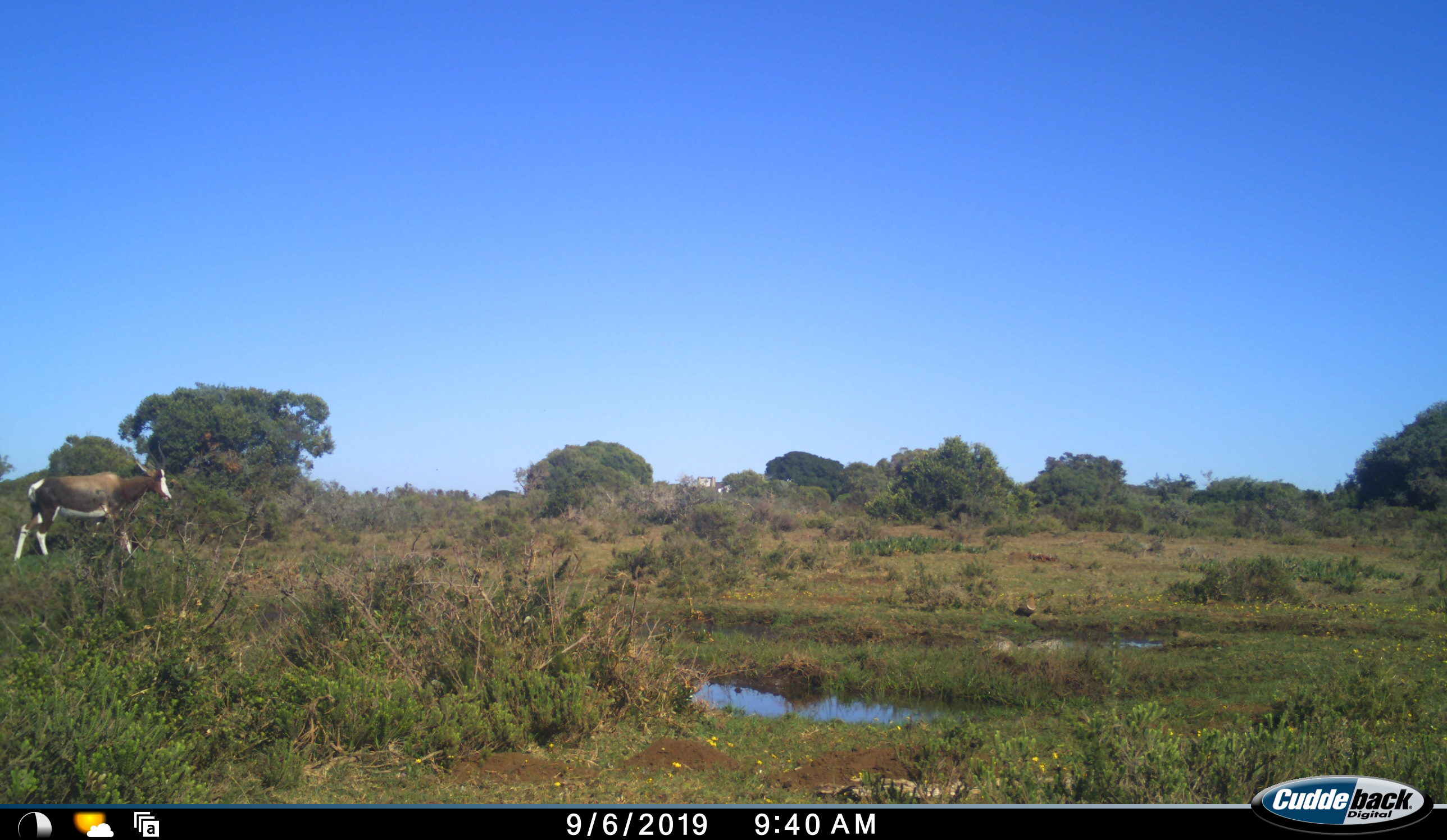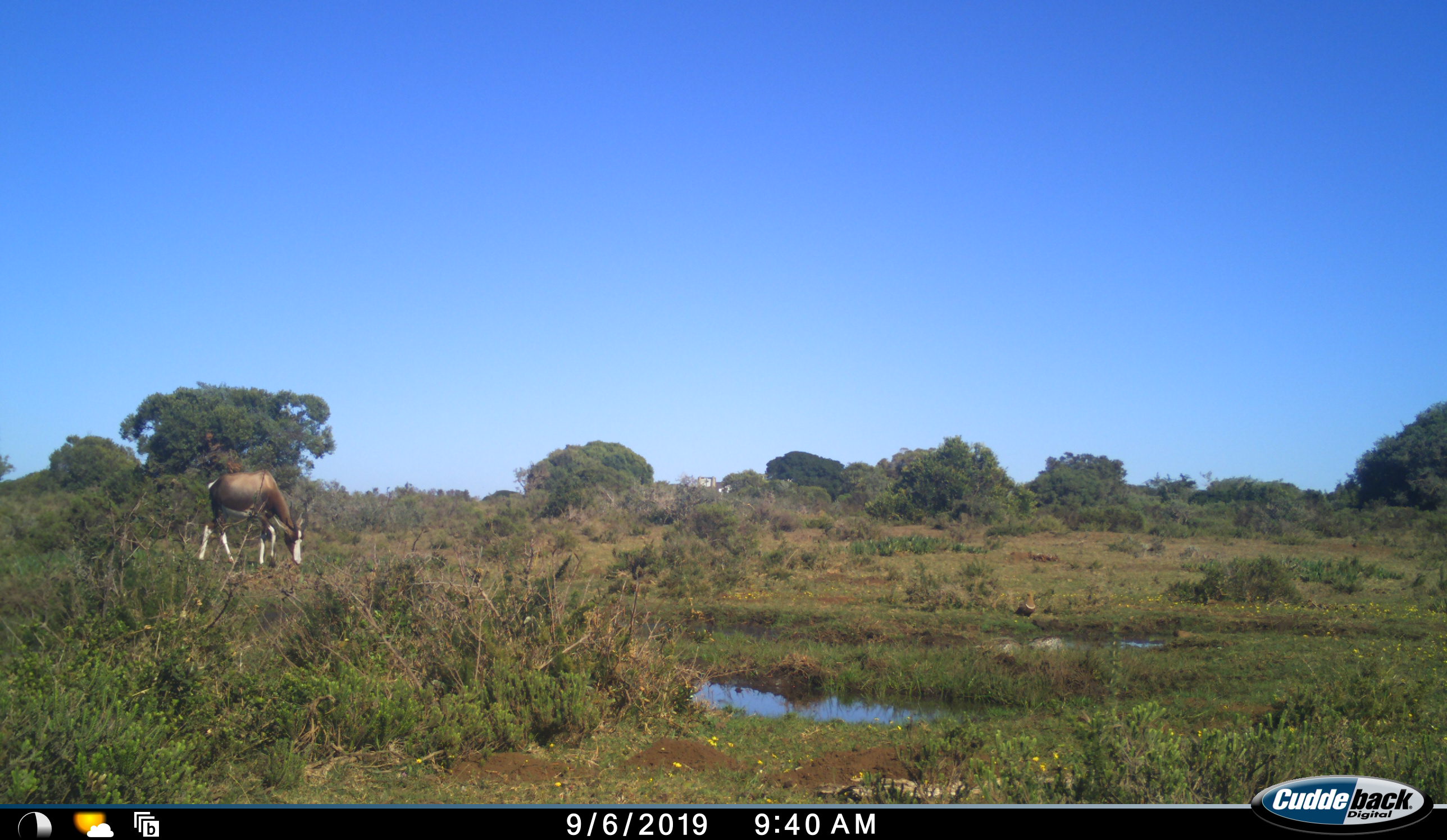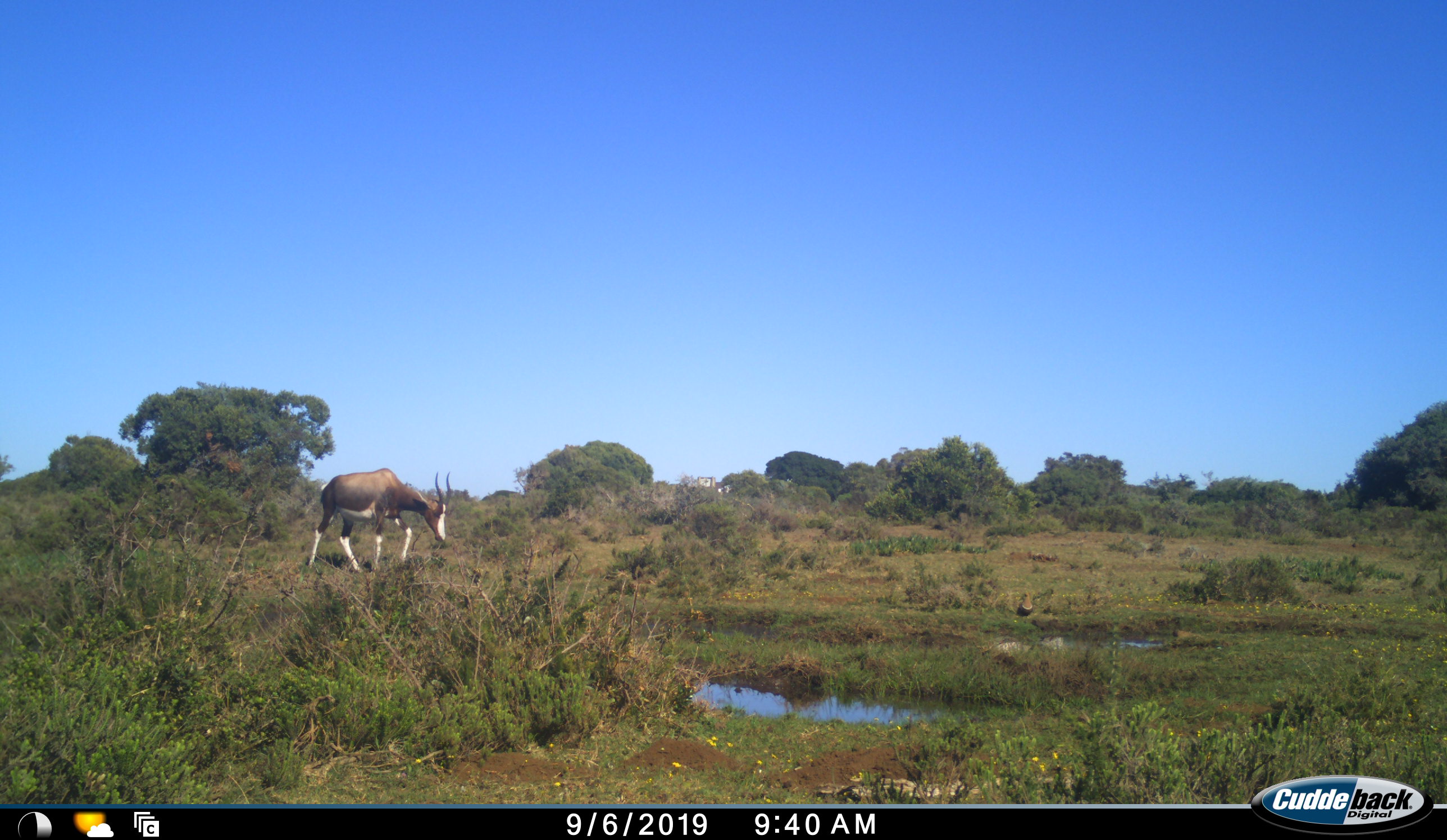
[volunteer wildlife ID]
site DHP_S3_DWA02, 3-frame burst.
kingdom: Animalia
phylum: Chordata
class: Mammalia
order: Artiodactyla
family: Bovidae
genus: Damaliscus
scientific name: Damaliscus pygargus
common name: bontebok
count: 1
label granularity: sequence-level